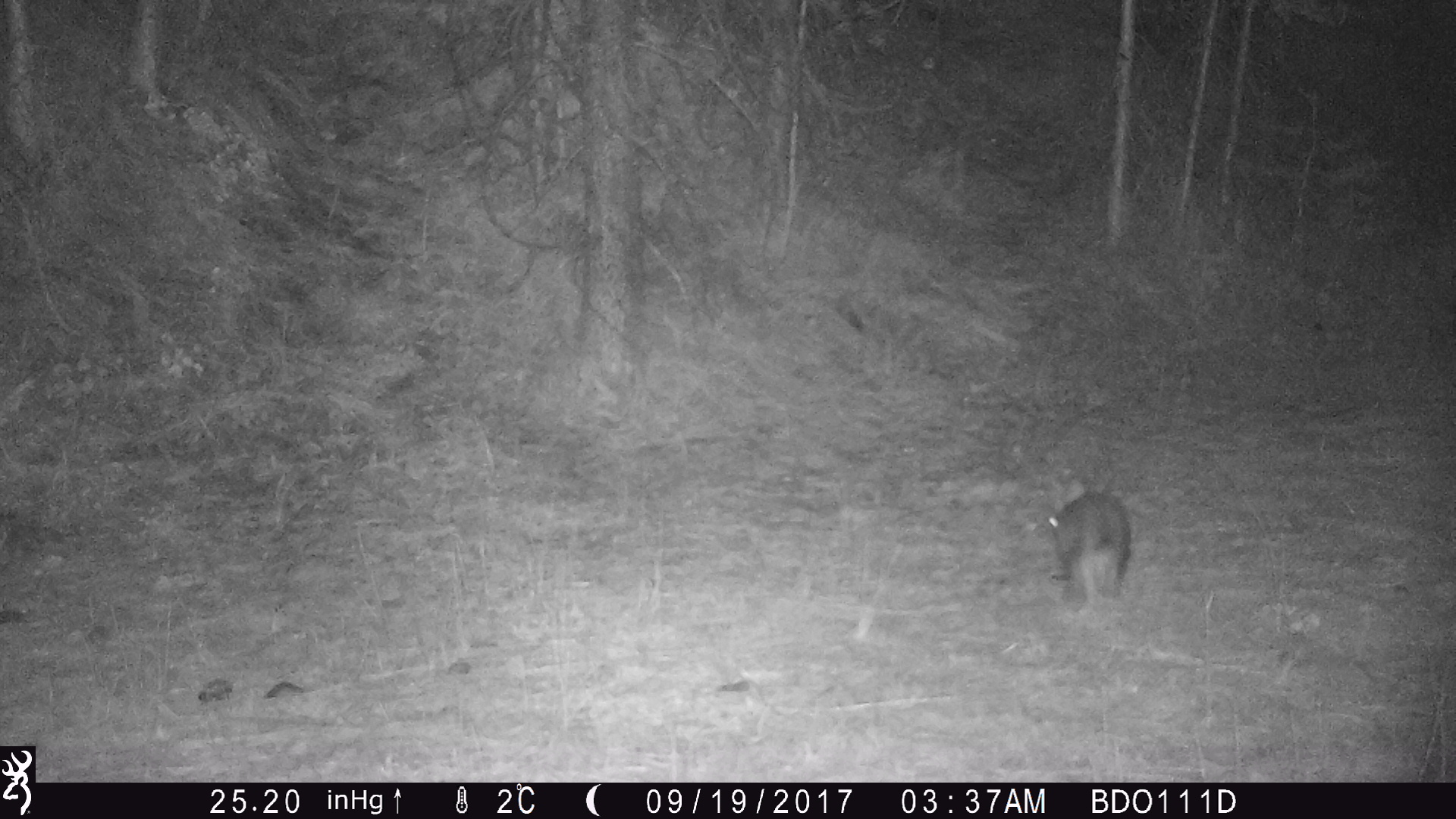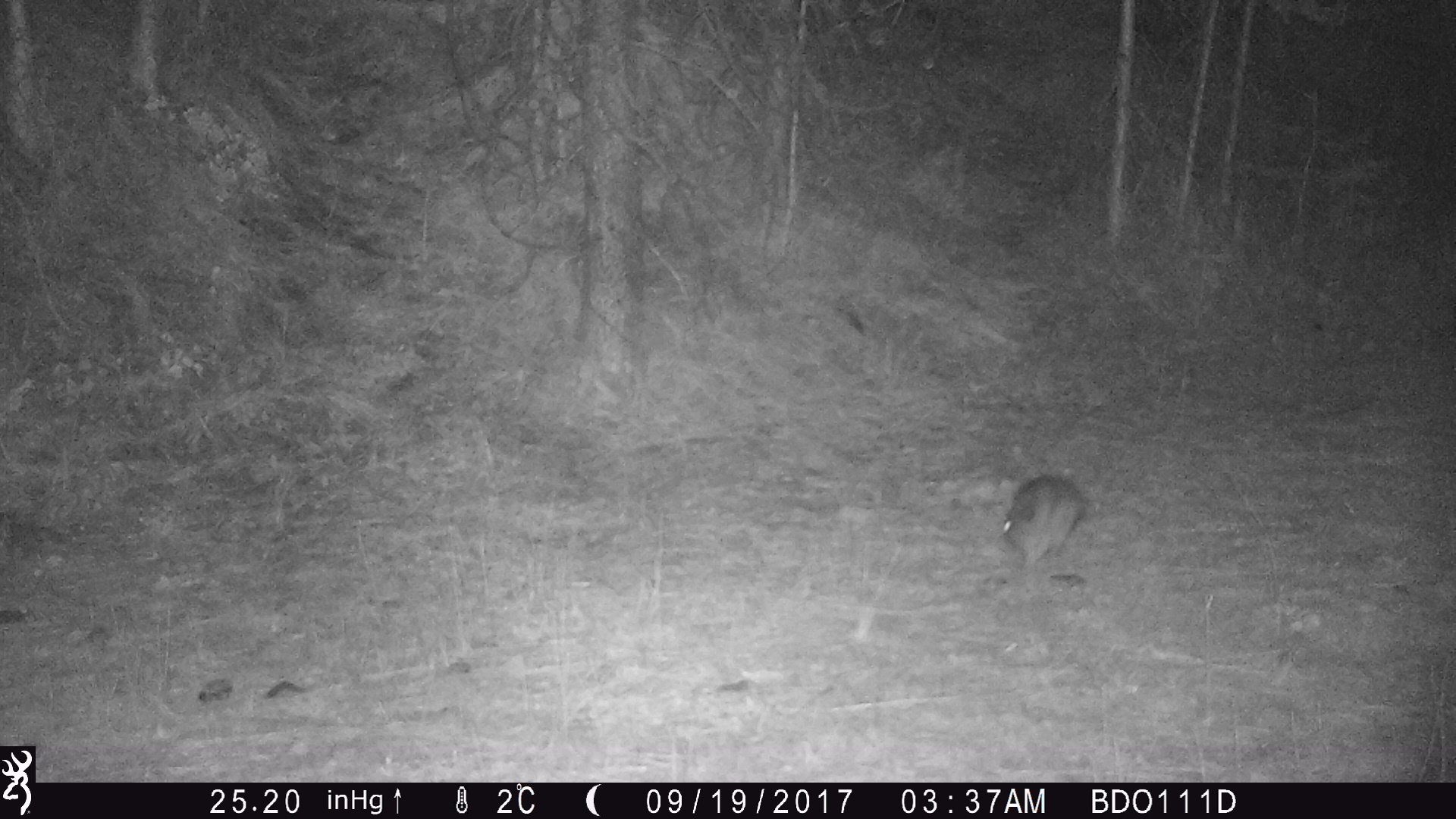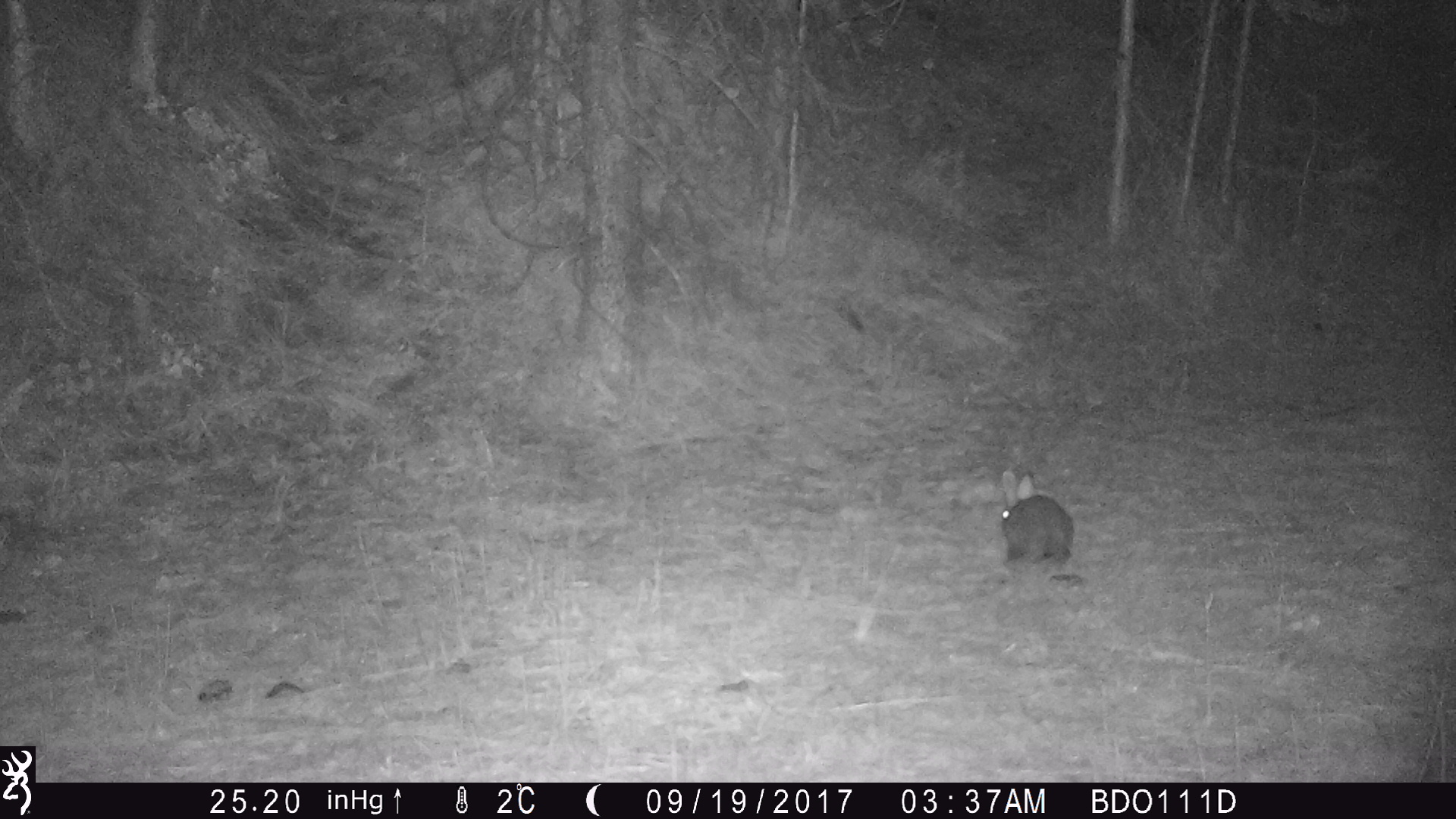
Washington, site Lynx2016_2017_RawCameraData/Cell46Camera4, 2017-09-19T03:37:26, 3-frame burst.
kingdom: Animalia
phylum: Chordata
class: Mammalia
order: Lagomorpha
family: Leporidae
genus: Lepus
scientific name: Lepus americanus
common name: snowshoe hare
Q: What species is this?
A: Lepus americanus (snowshoe hare).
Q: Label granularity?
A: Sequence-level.